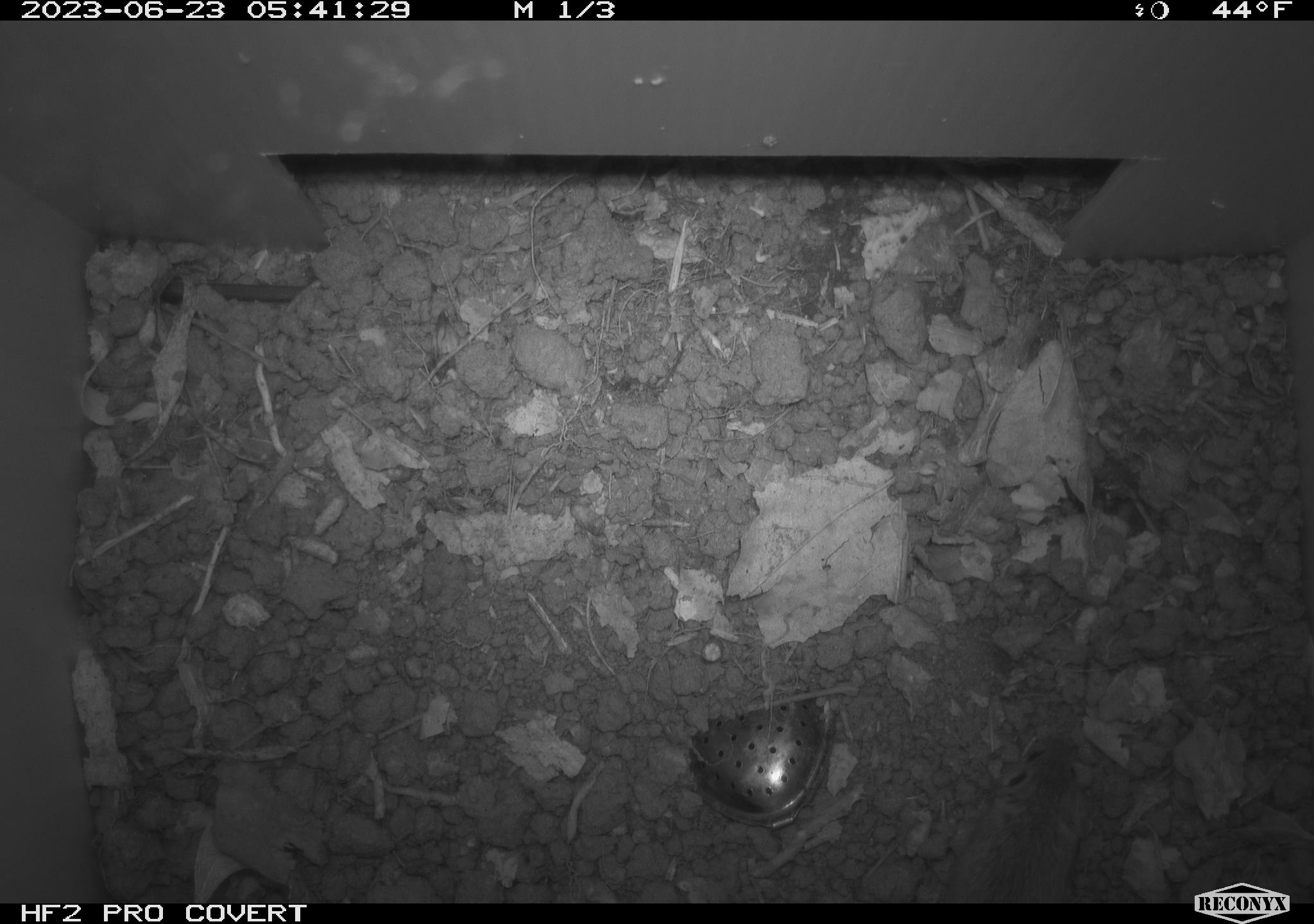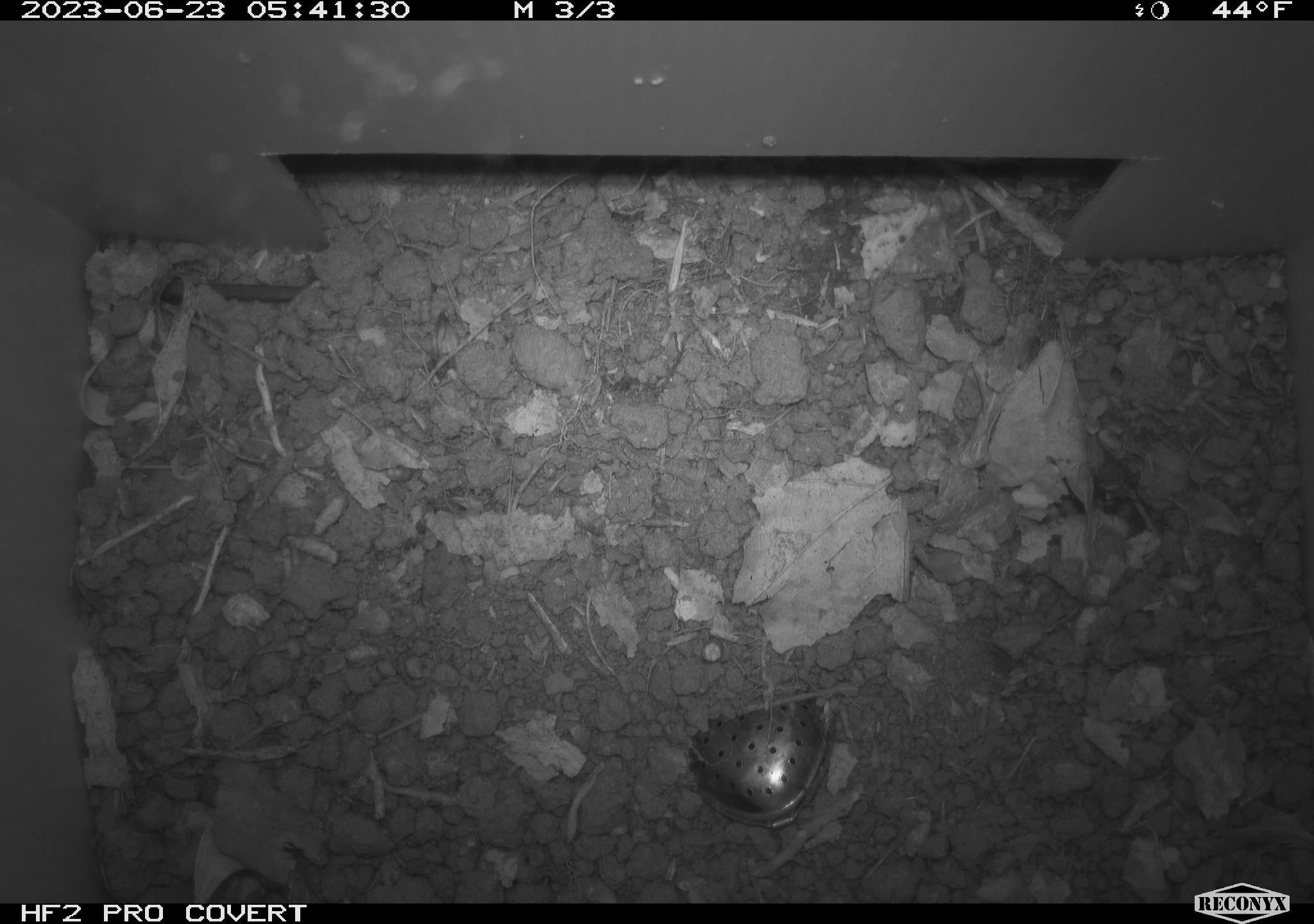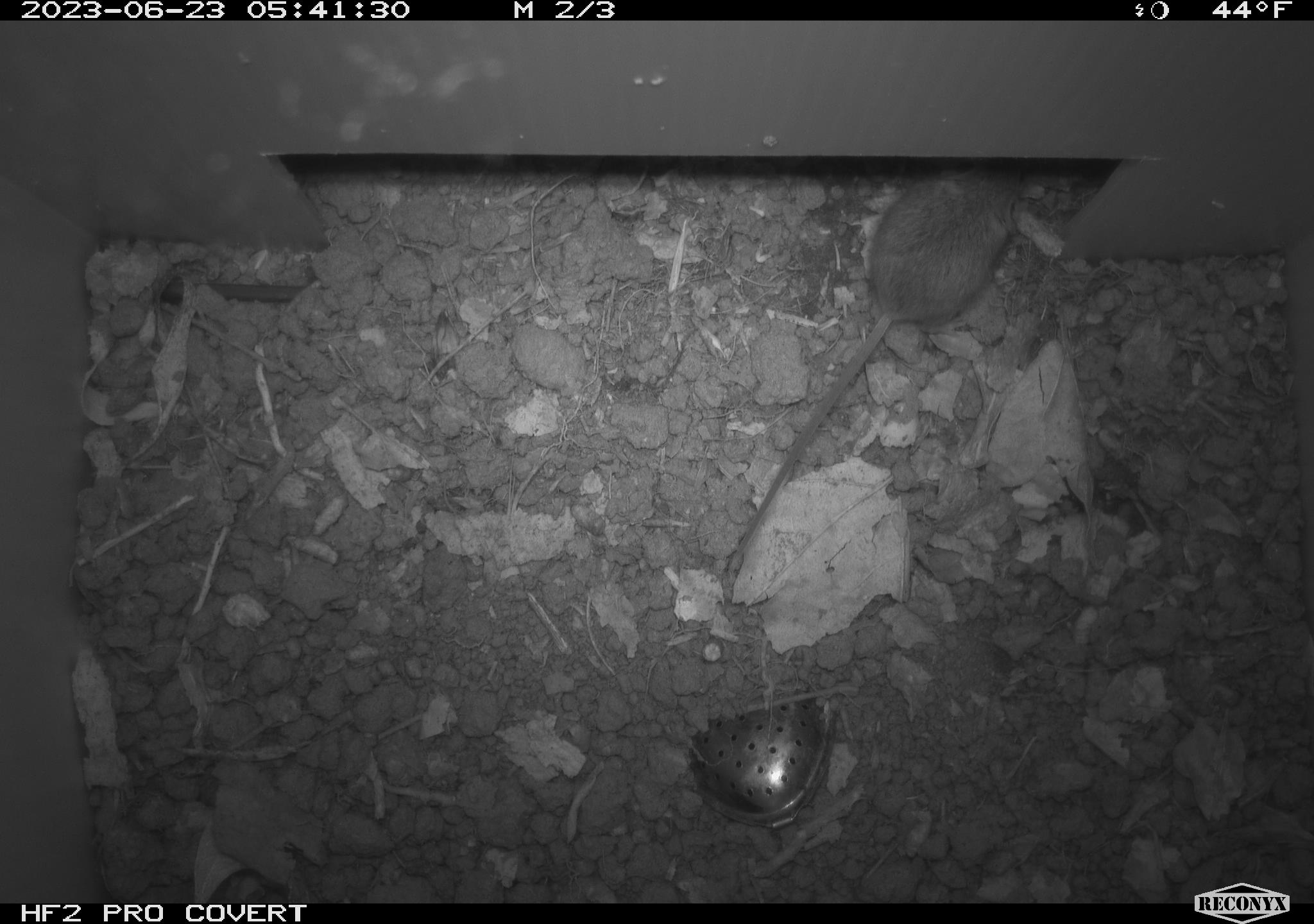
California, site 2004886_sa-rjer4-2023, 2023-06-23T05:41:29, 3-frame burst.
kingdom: Animalia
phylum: Chordata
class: Mammalia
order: Rodentia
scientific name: Rodentia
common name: mouse species